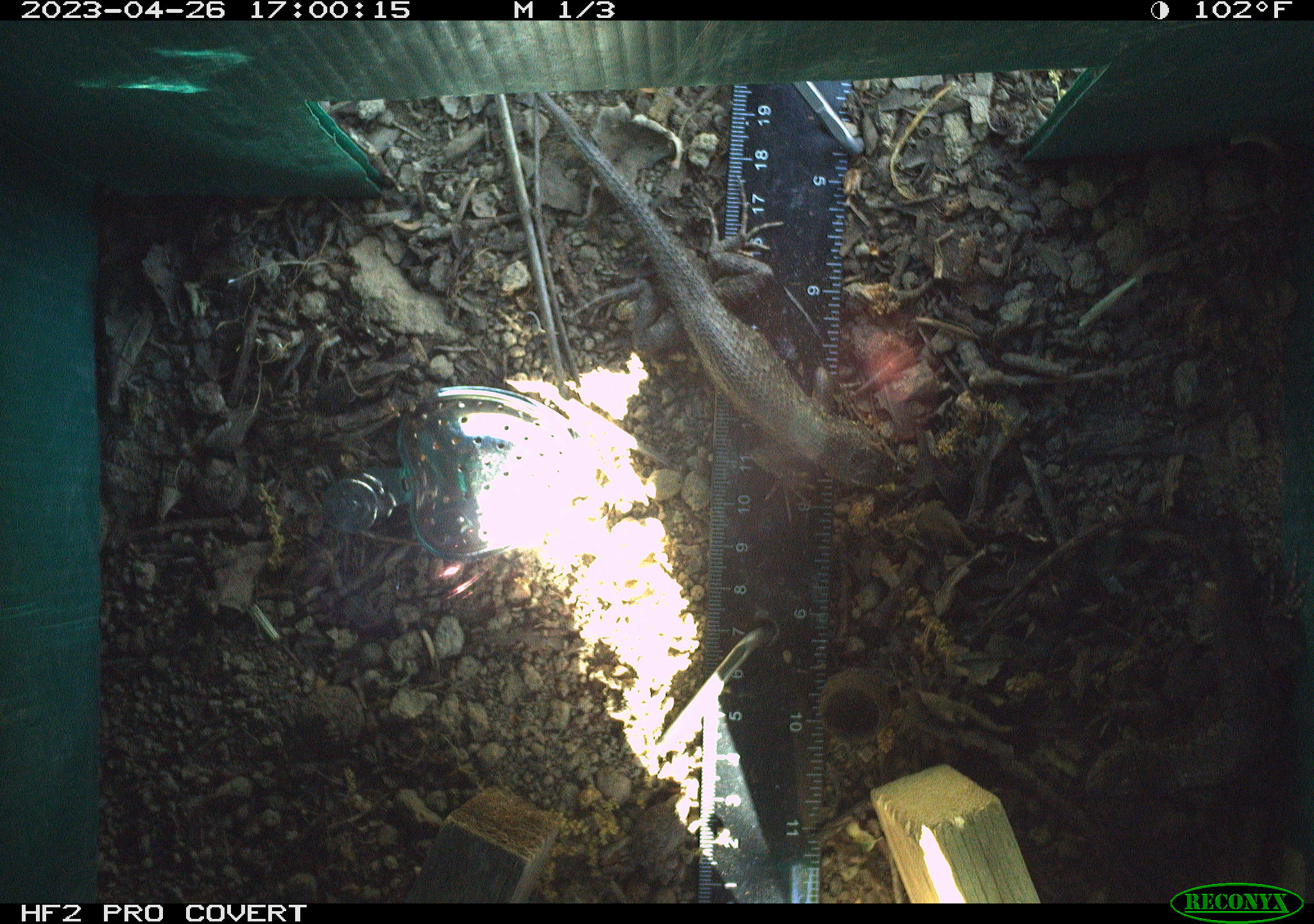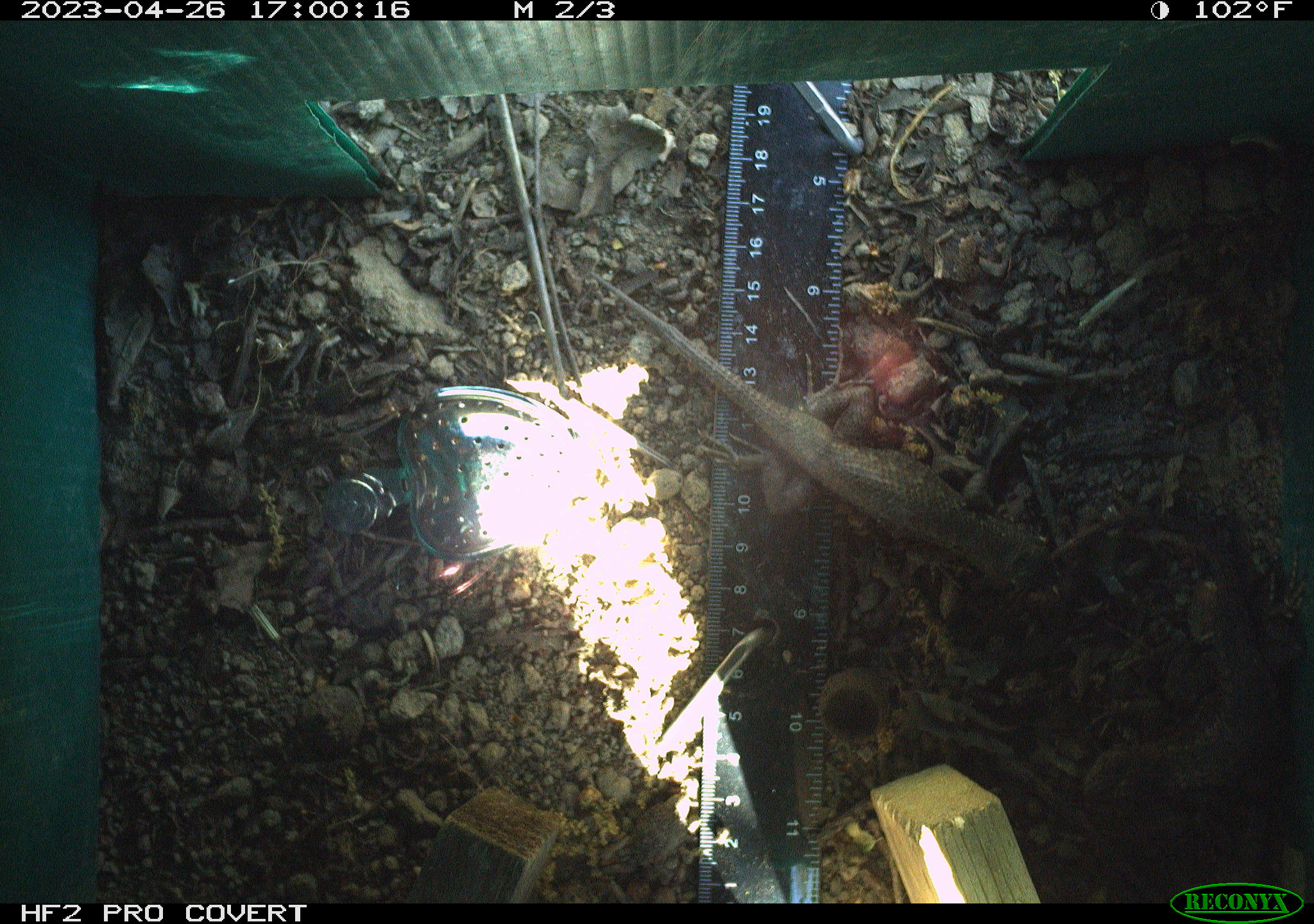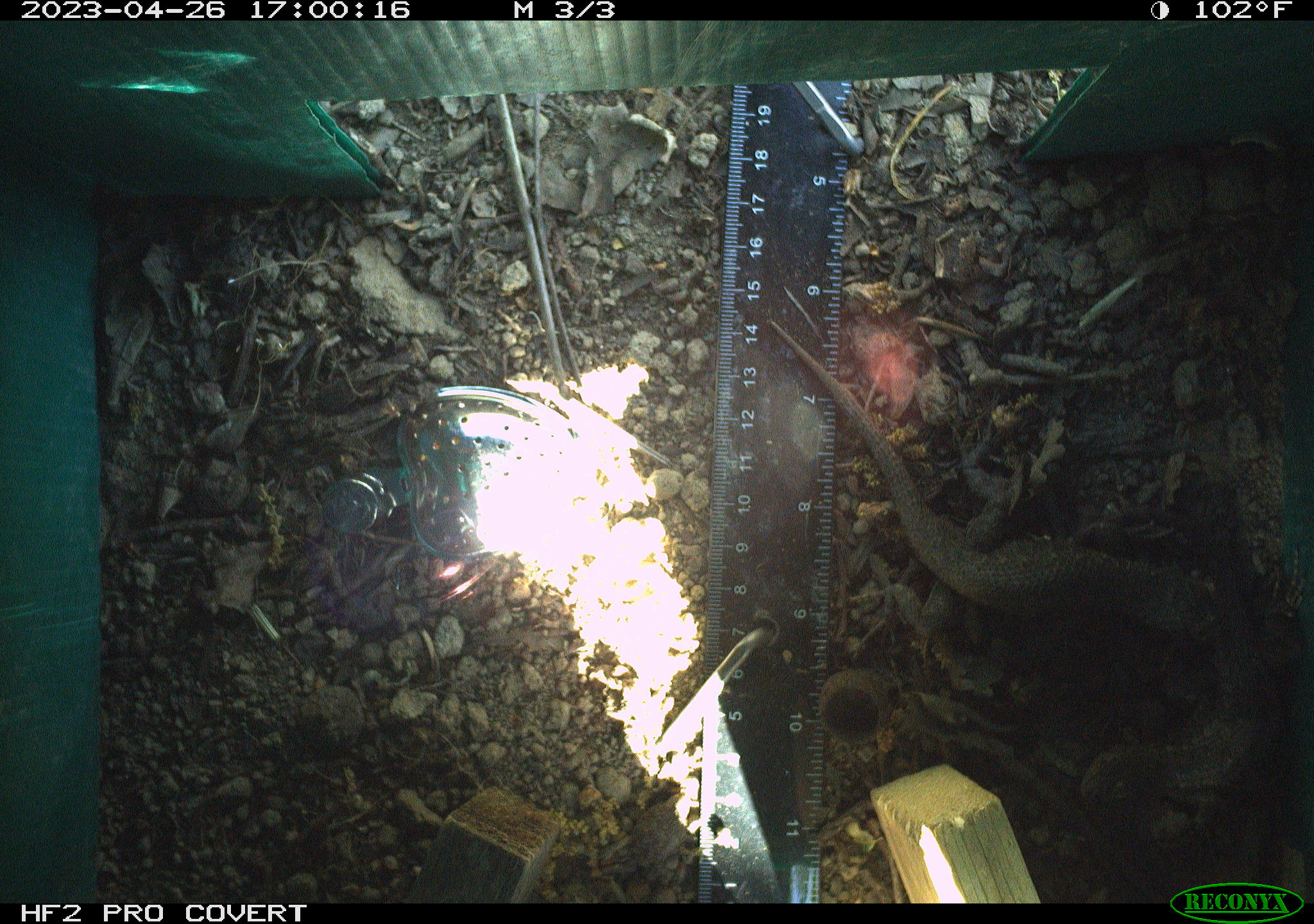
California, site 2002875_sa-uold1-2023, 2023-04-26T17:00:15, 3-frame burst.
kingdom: Animalia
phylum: Chordata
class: Reptilia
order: Squamata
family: Phrynosomatidae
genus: Sceloporus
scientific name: Sceloporus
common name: spiny lizards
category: sceloporus species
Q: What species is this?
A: Sceloporus species (spiny lizards) (Sceloporus).